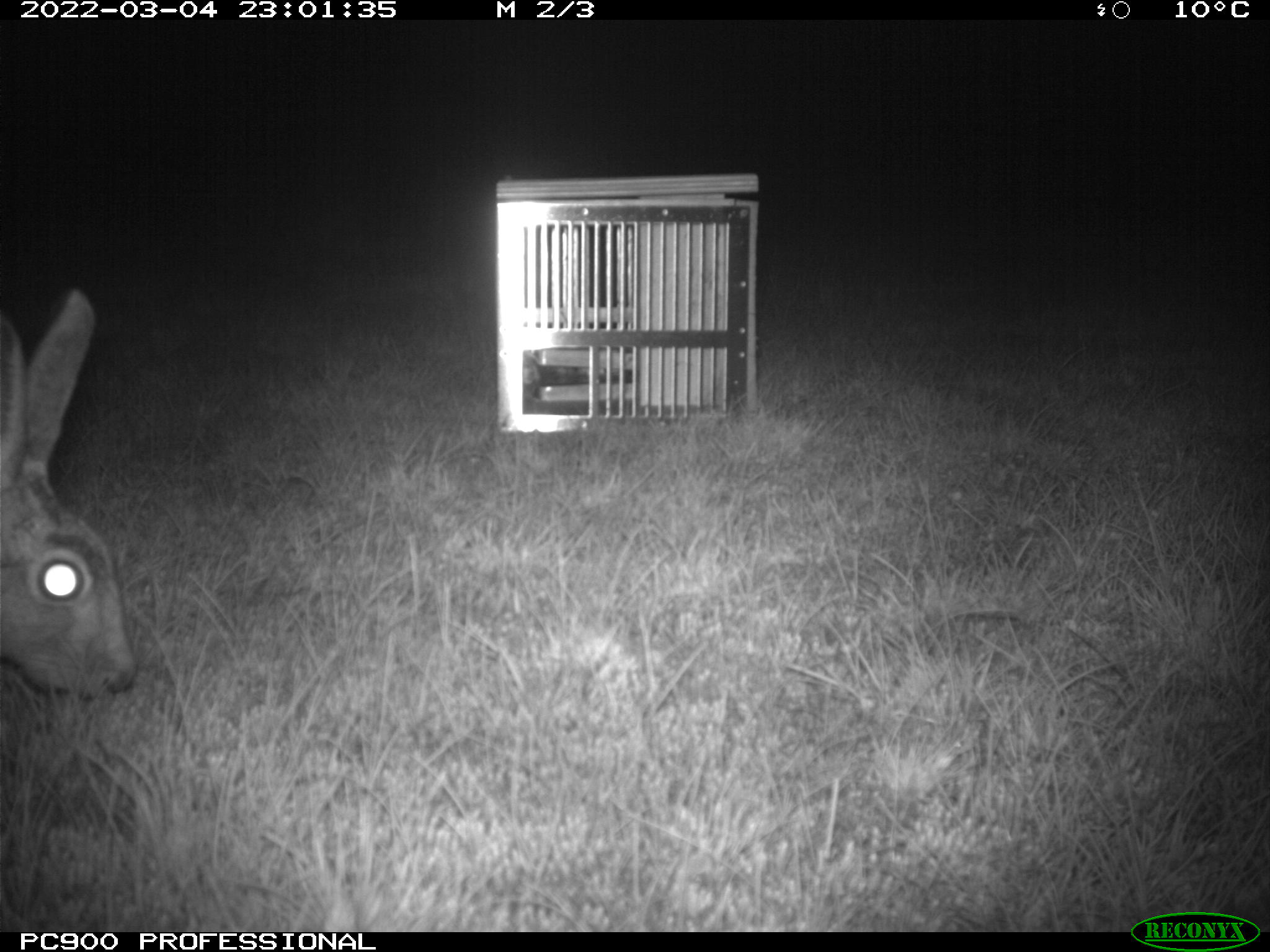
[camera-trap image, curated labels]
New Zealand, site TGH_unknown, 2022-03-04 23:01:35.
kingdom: Animalia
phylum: Chordata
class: Mammalia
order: Lagomorpha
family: Leporidae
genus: Lepus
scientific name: Lepus europaeus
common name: brown hare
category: hare